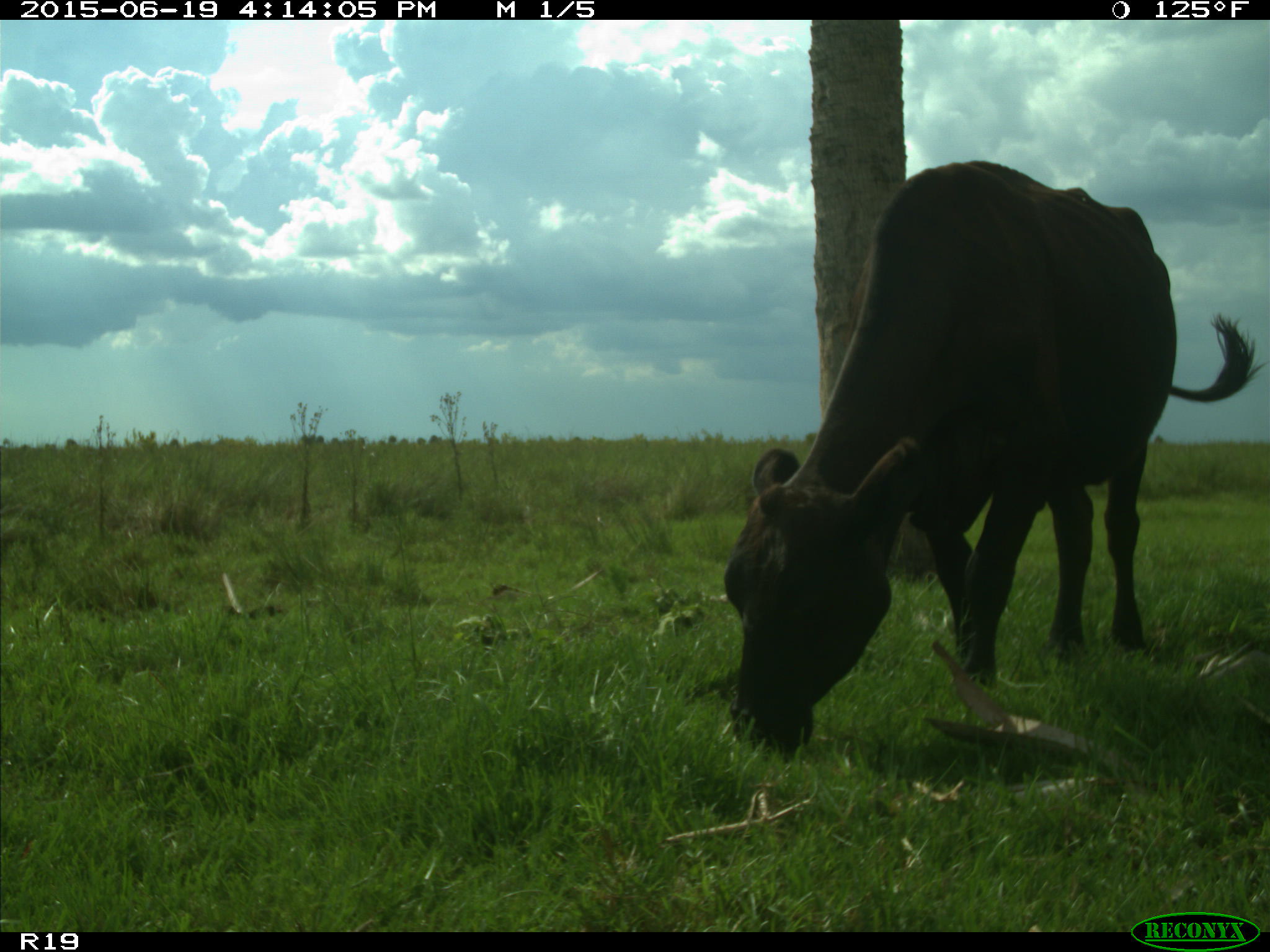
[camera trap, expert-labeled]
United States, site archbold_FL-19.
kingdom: Animalia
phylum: Chordata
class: Mammalia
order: Artiodactyla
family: Bovidae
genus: Bos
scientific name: Bos taurus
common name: domestic cow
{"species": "Bos taurus (domestic cow)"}